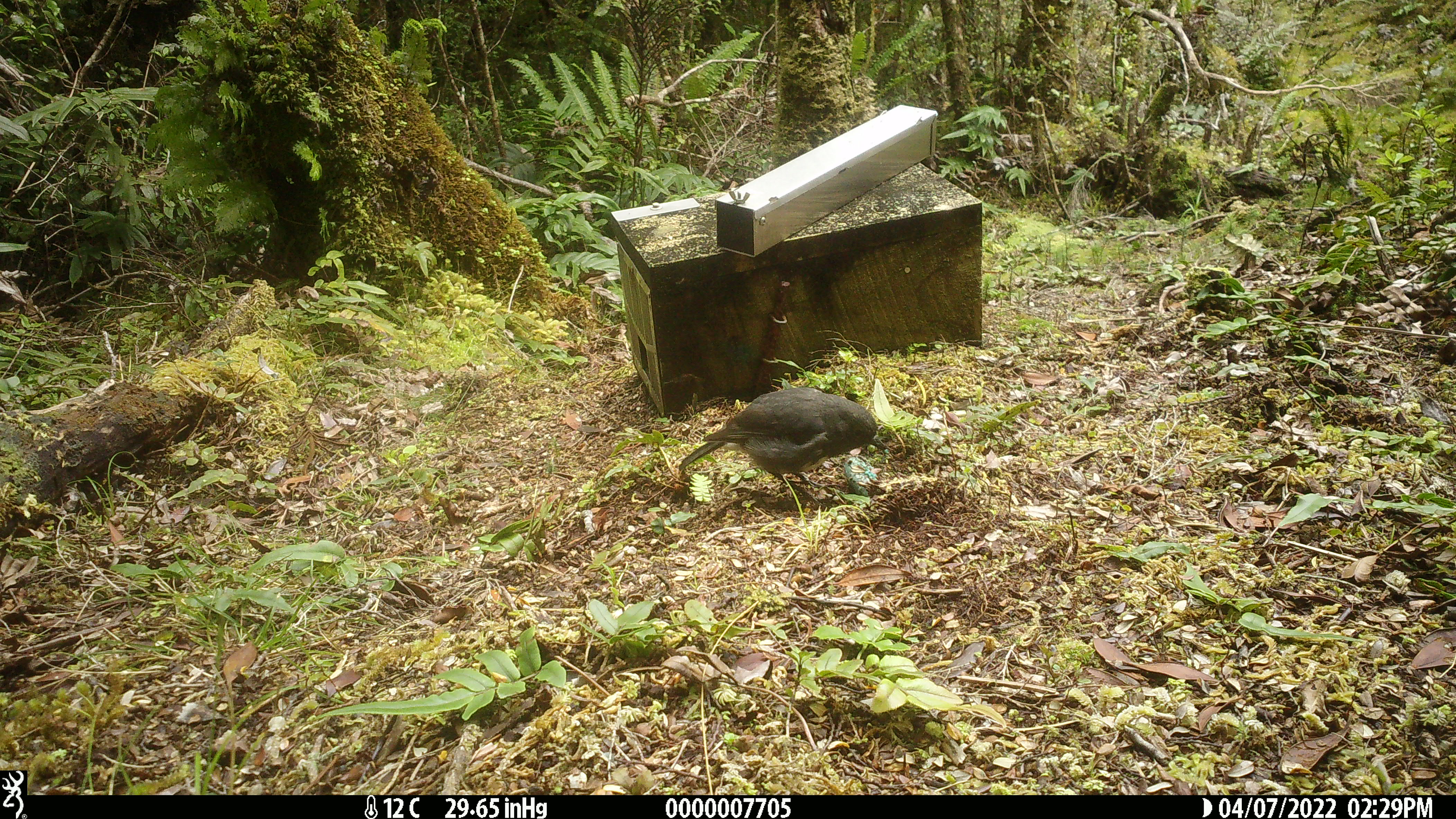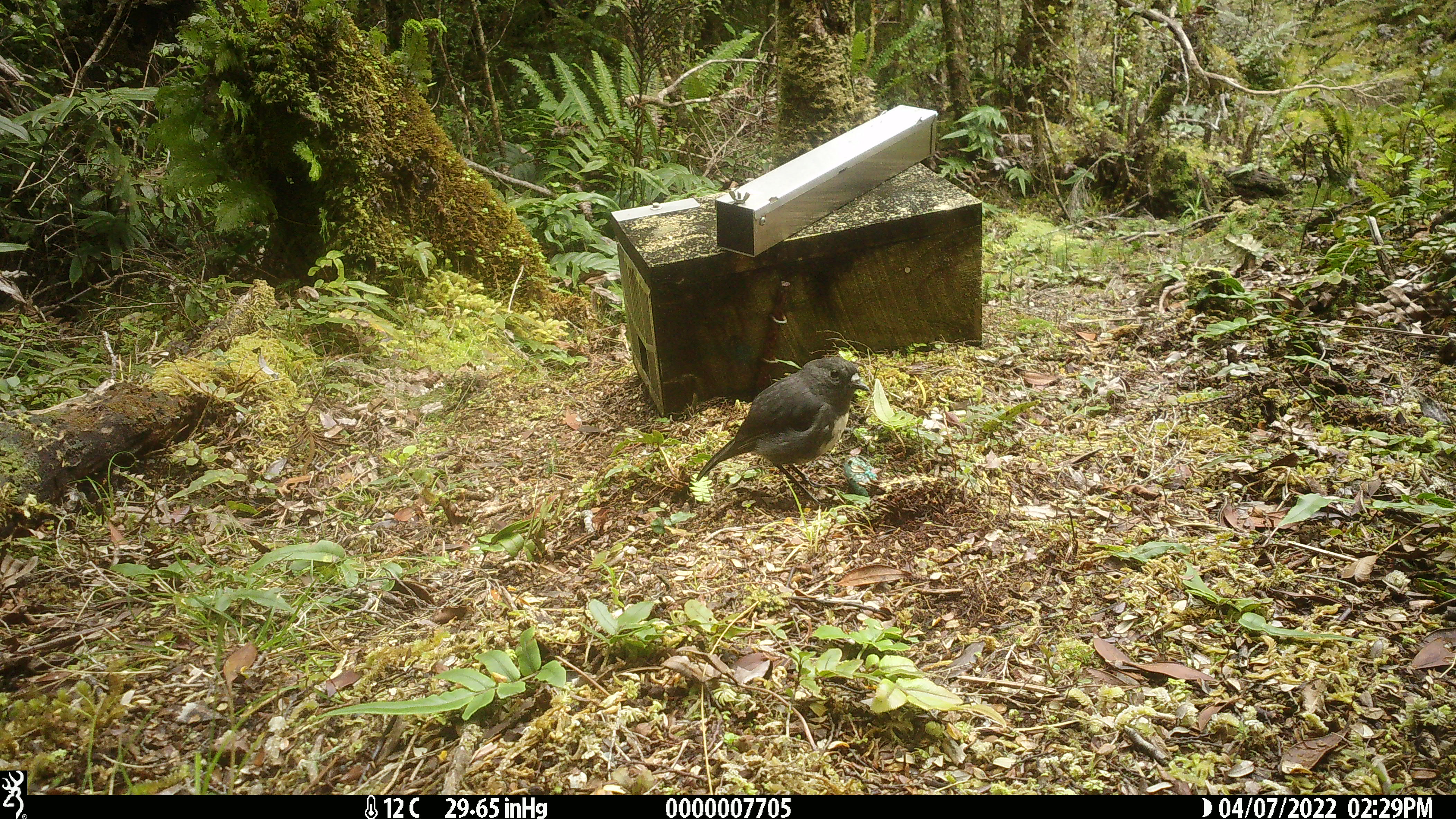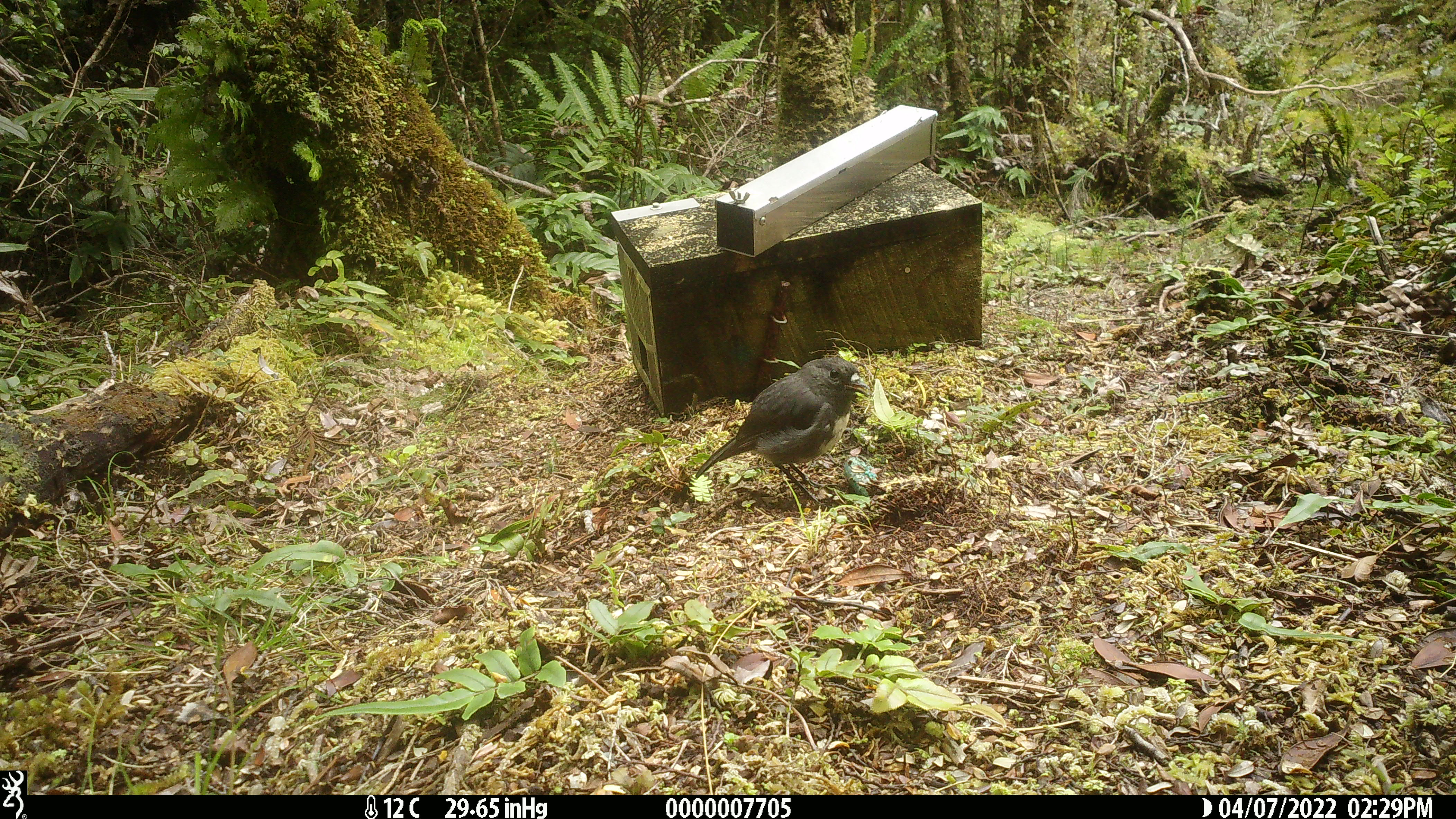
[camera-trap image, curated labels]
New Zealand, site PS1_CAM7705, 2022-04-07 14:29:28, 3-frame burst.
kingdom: Animalia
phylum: Chordata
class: Aves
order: Passeriformes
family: Petroicidae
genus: Petroica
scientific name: Petroica australis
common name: new zealand robin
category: robin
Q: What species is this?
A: Robin (new zealand robin) (Petroica australis).